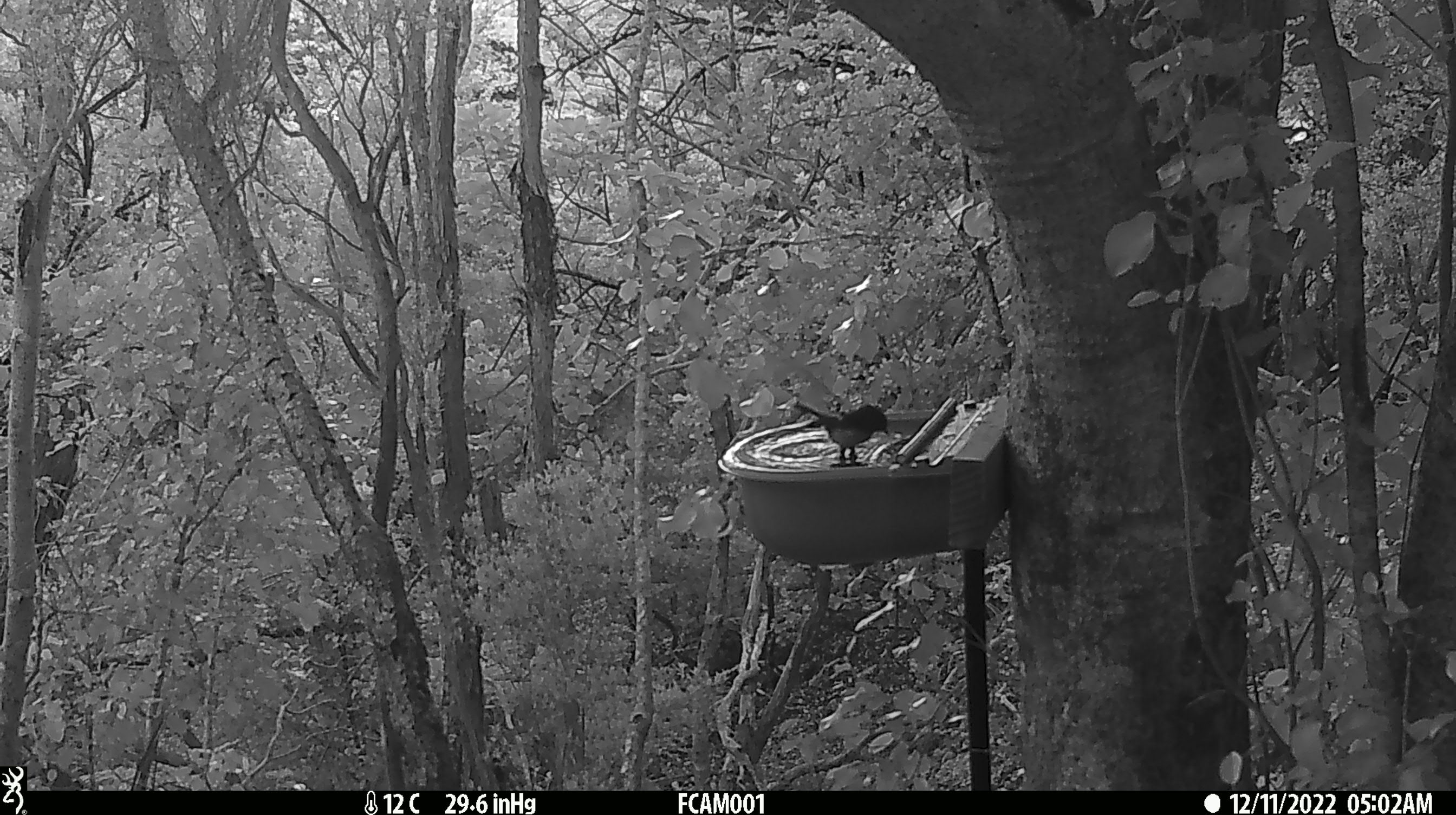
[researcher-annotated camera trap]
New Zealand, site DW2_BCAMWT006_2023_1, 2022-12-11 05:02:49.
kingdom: Animalia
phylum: Chordata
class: Aves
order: Passeriformes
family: Petroicidae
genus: Petroica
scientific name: Petroica macrocephala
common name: tomtit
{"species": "tomtit (Petroica macrocephala)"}